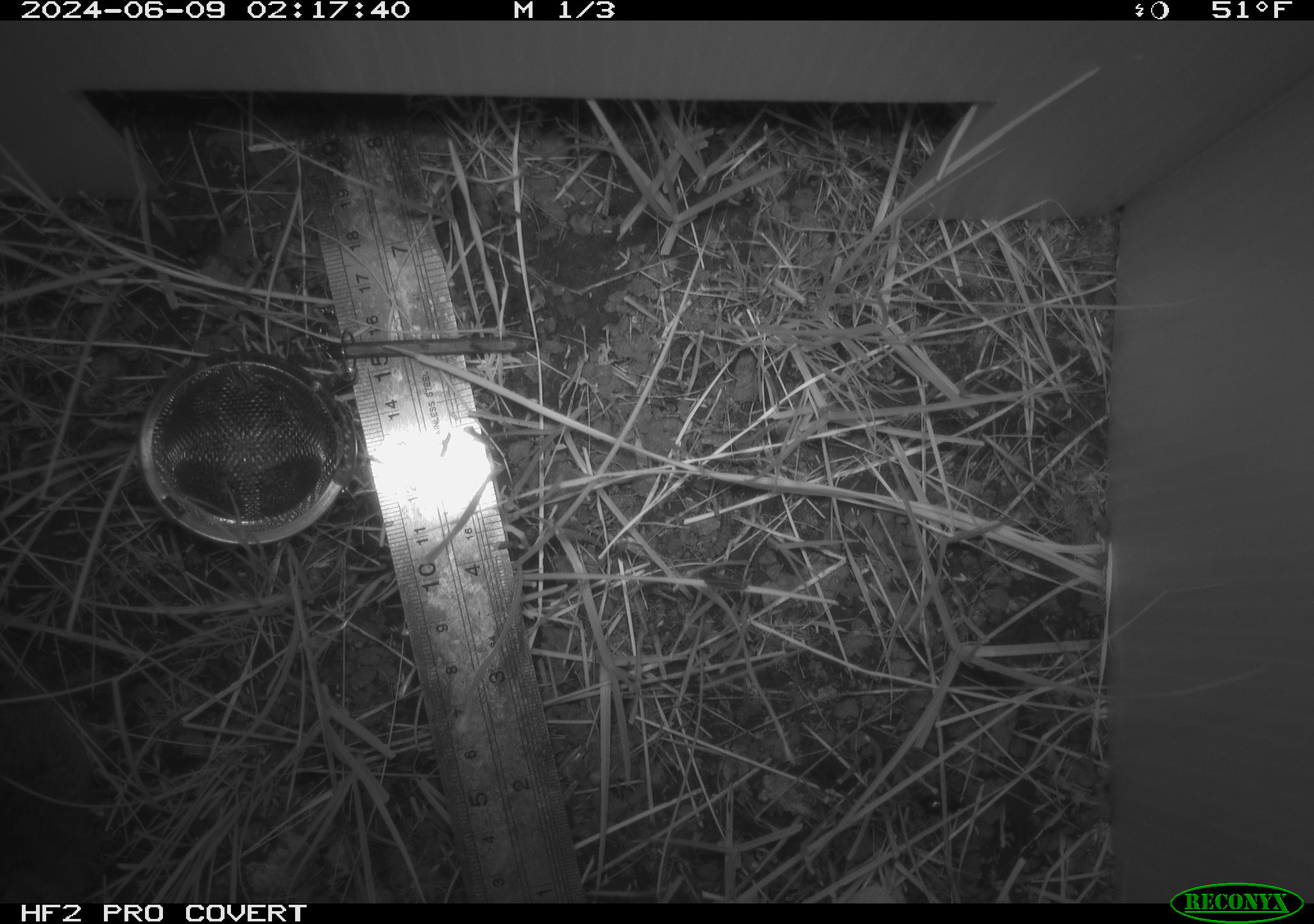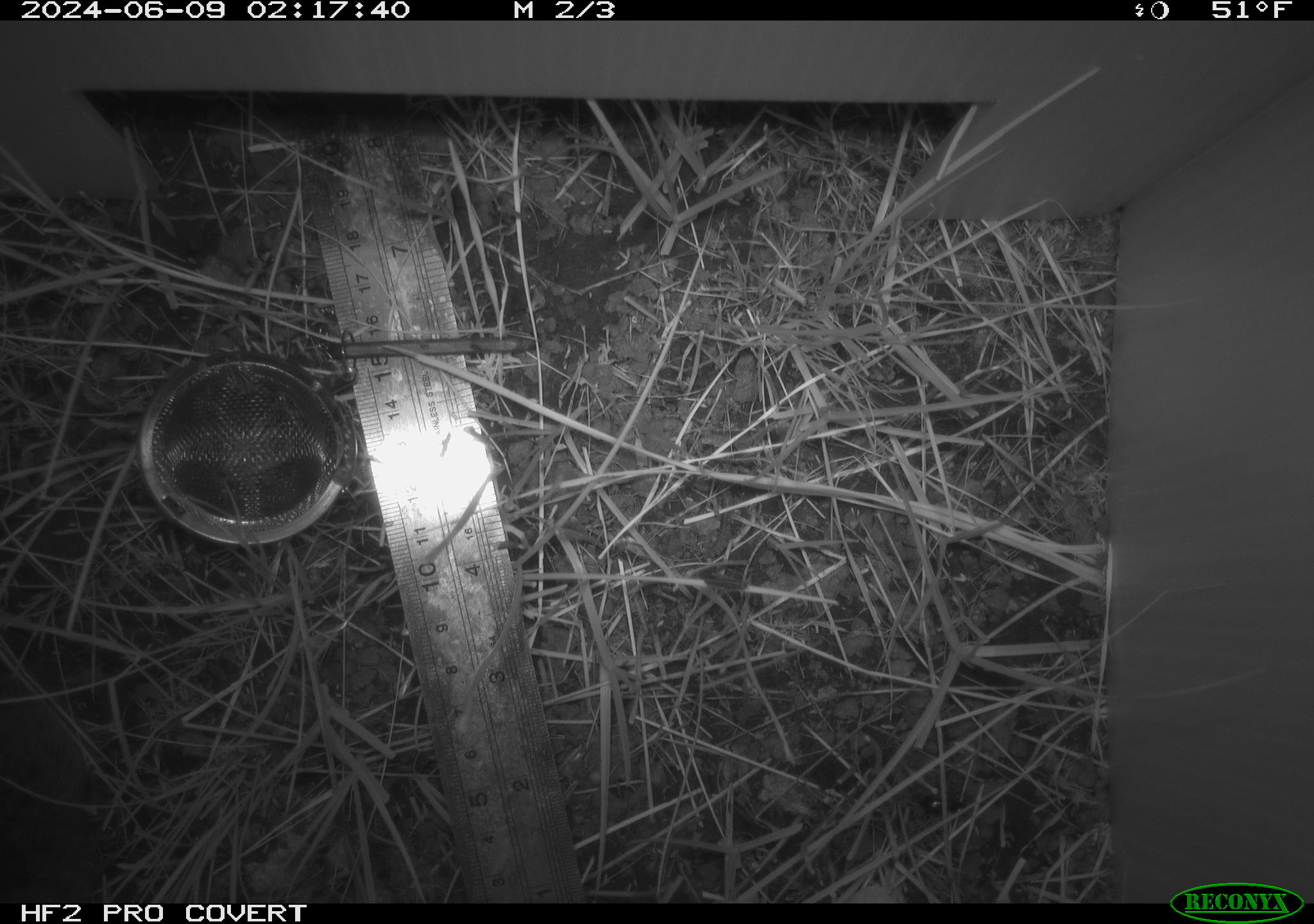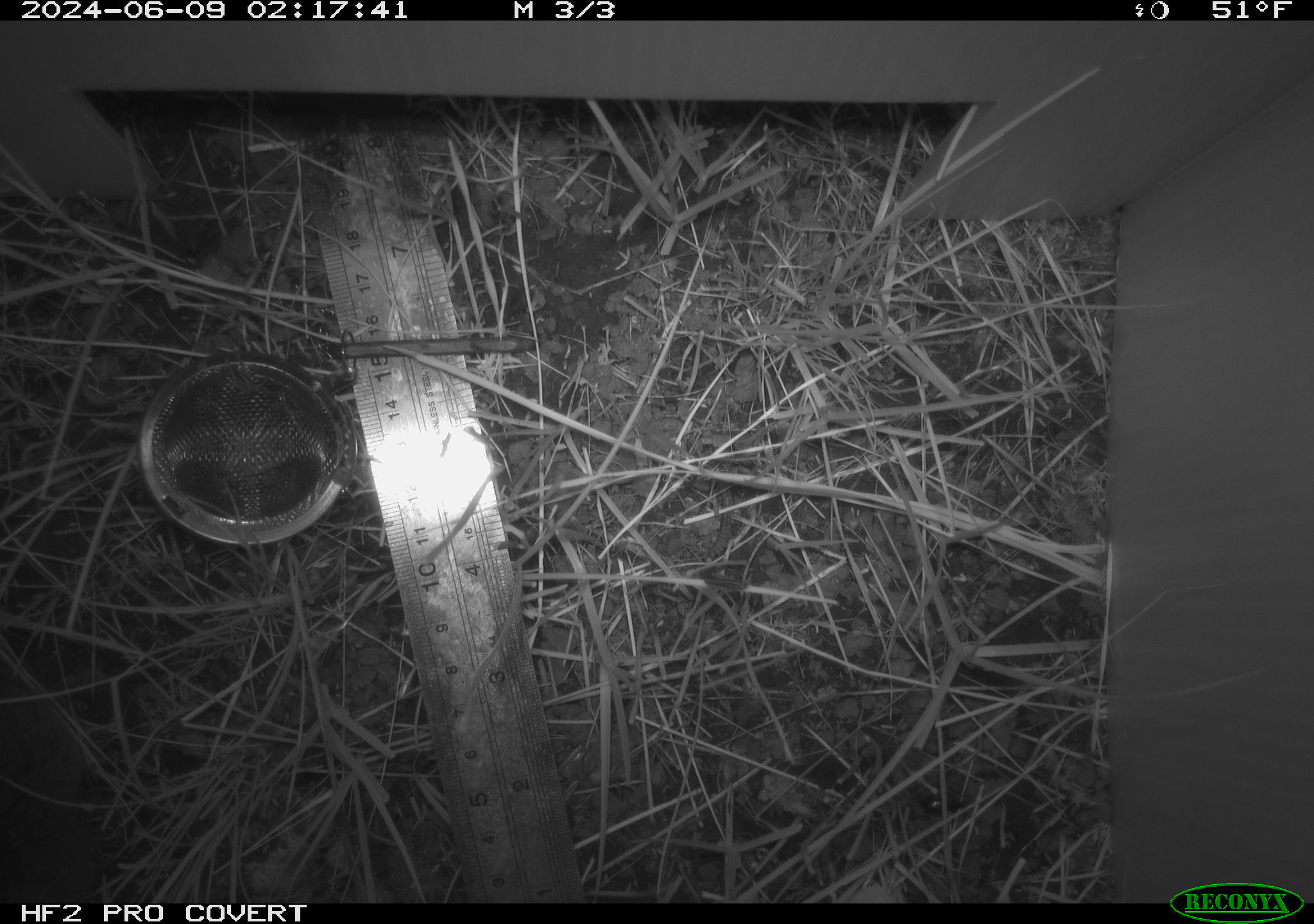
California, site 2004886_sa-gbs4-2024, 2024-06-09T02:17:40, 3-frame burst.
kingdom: Animalia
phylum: Chordata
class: Mammalia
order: Rodentia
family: Cricetidae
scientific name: Arvicolinae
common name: voles, lemmings, and muskrats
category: arvicolinae subfamily